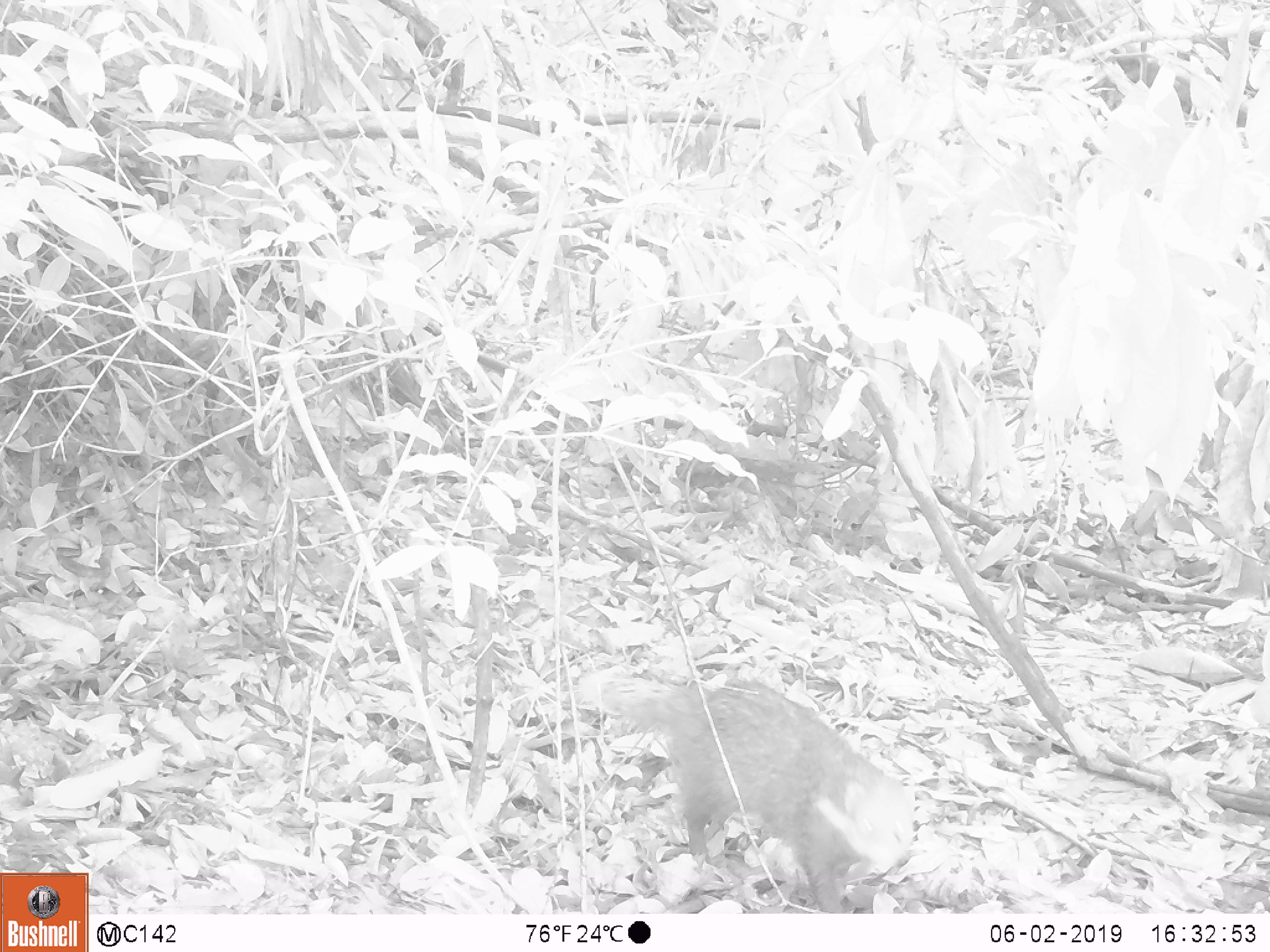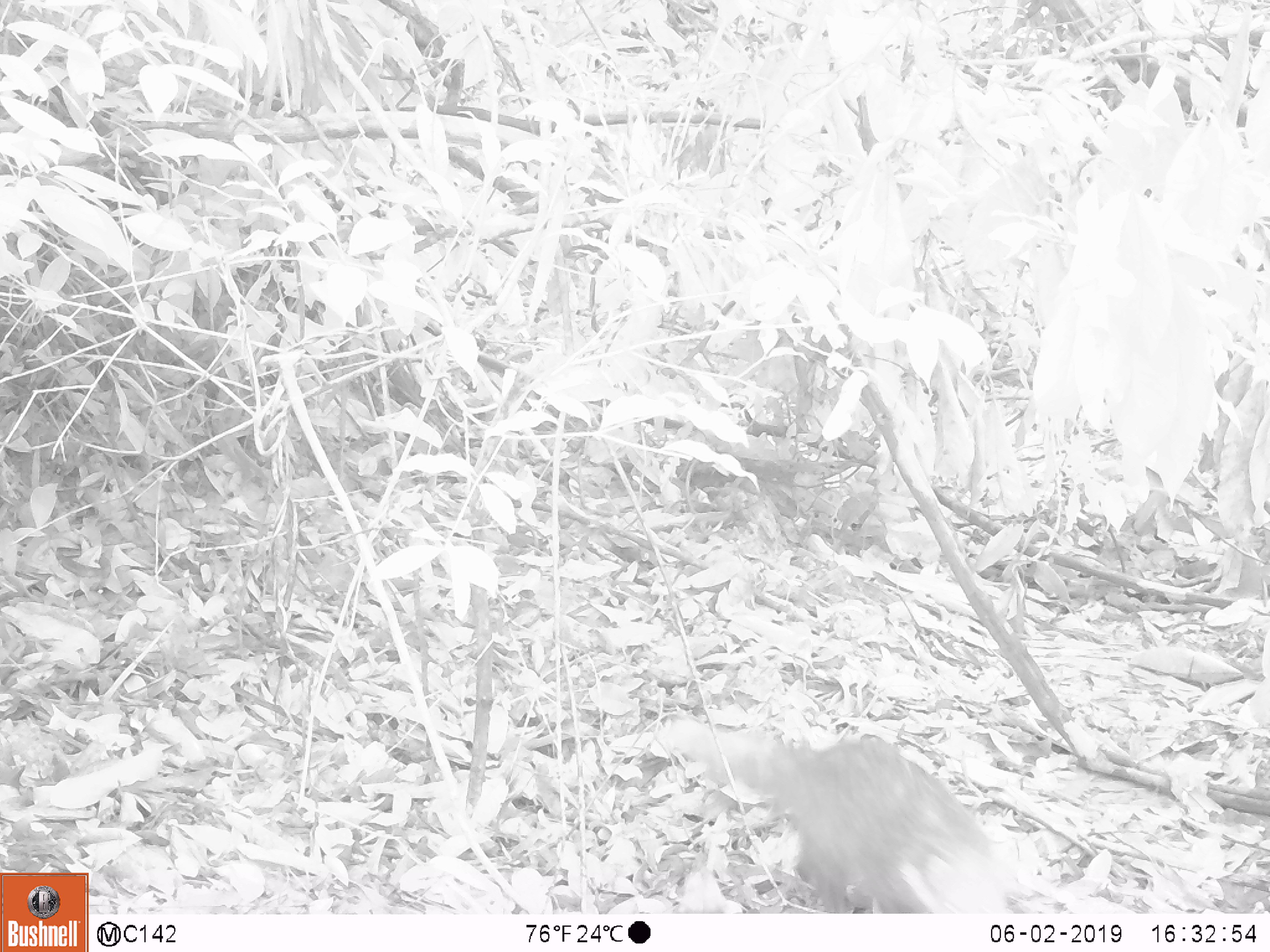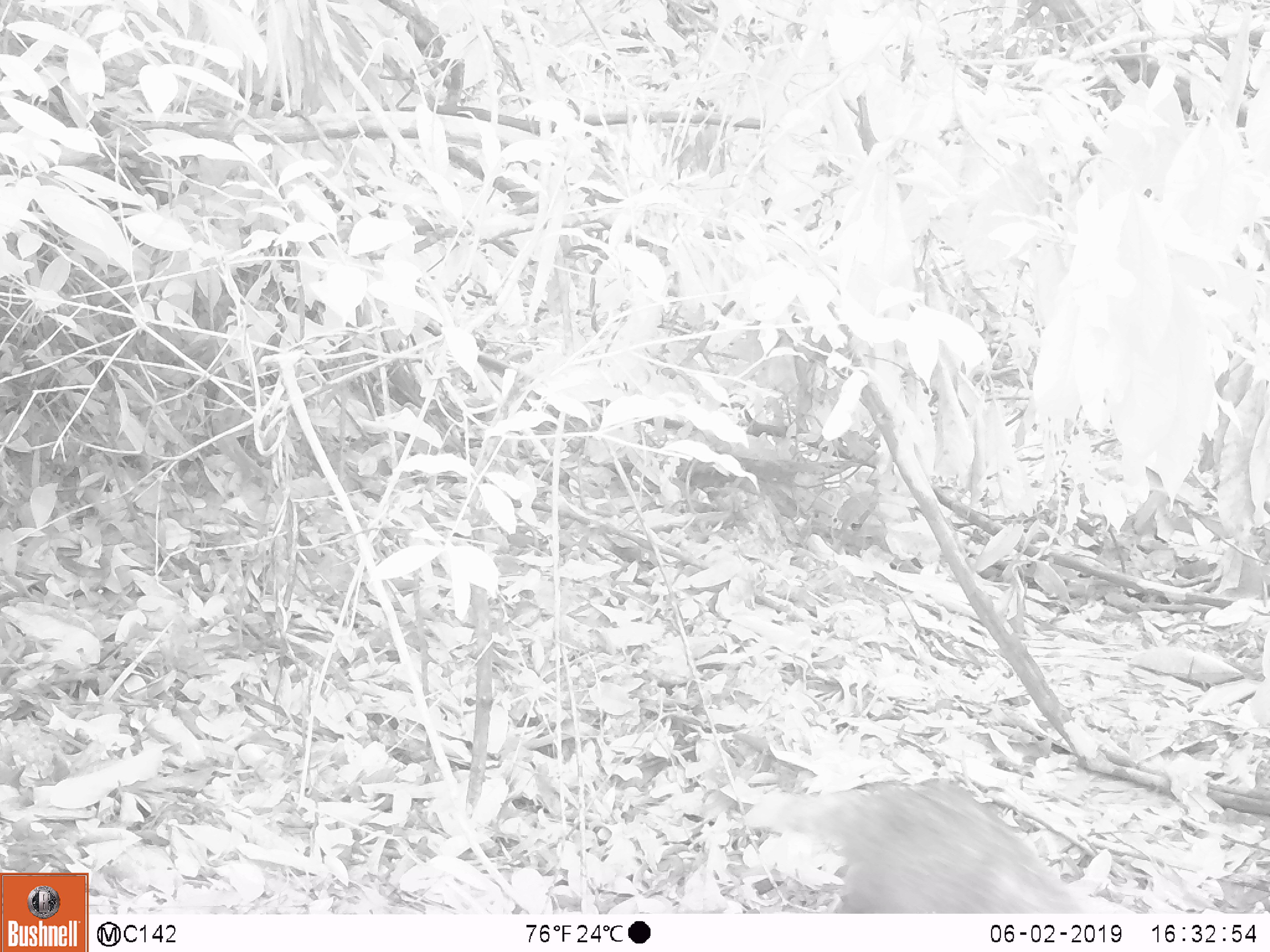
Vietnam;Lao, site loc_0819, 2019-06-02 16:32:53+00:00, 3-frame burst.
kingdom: Animalia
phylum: Chordata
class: Mammalia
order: Carnivora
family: Herpestidae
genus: Urva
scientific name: Urva urva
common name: crab-eating mongoose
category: crab eating mongoose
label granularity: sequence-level